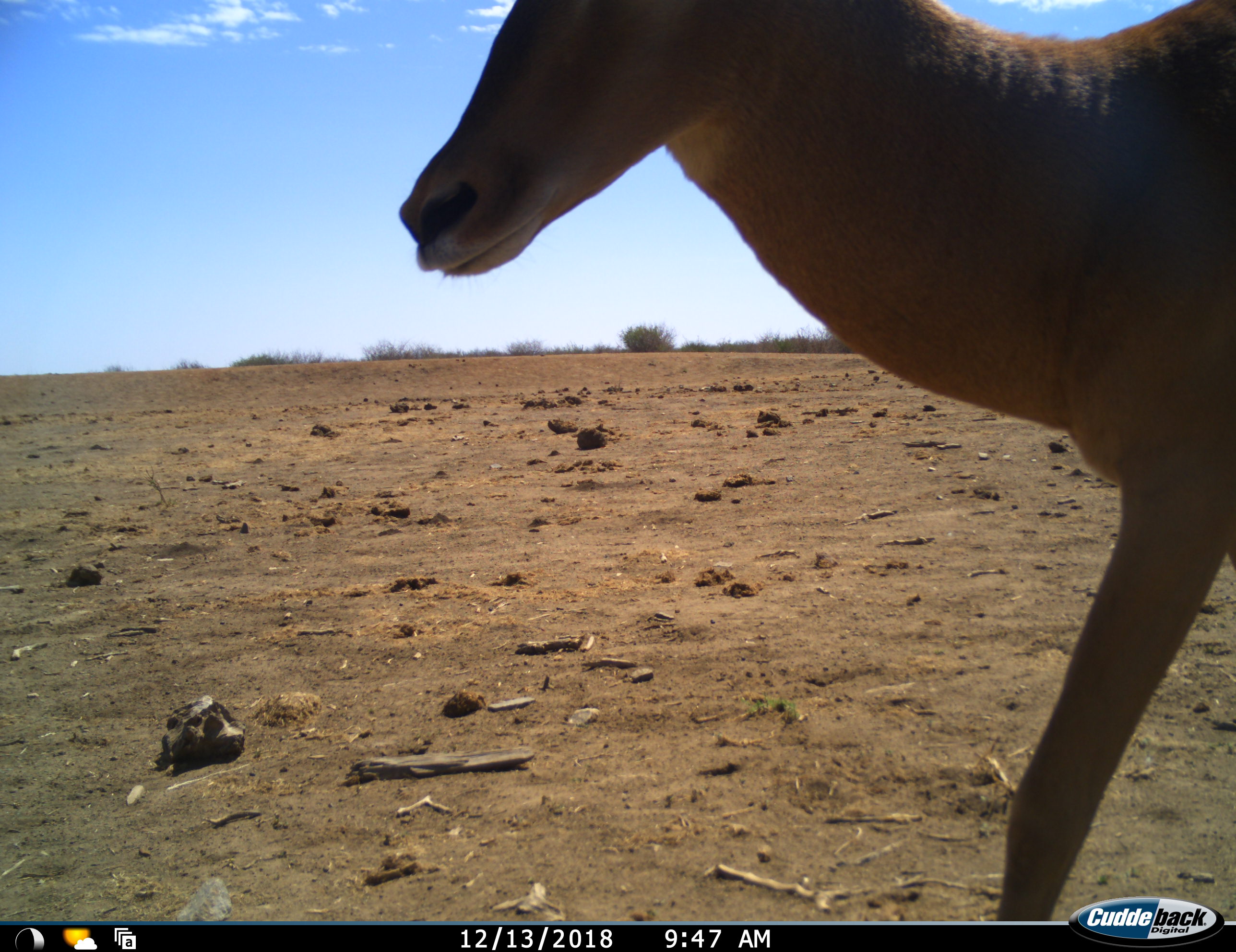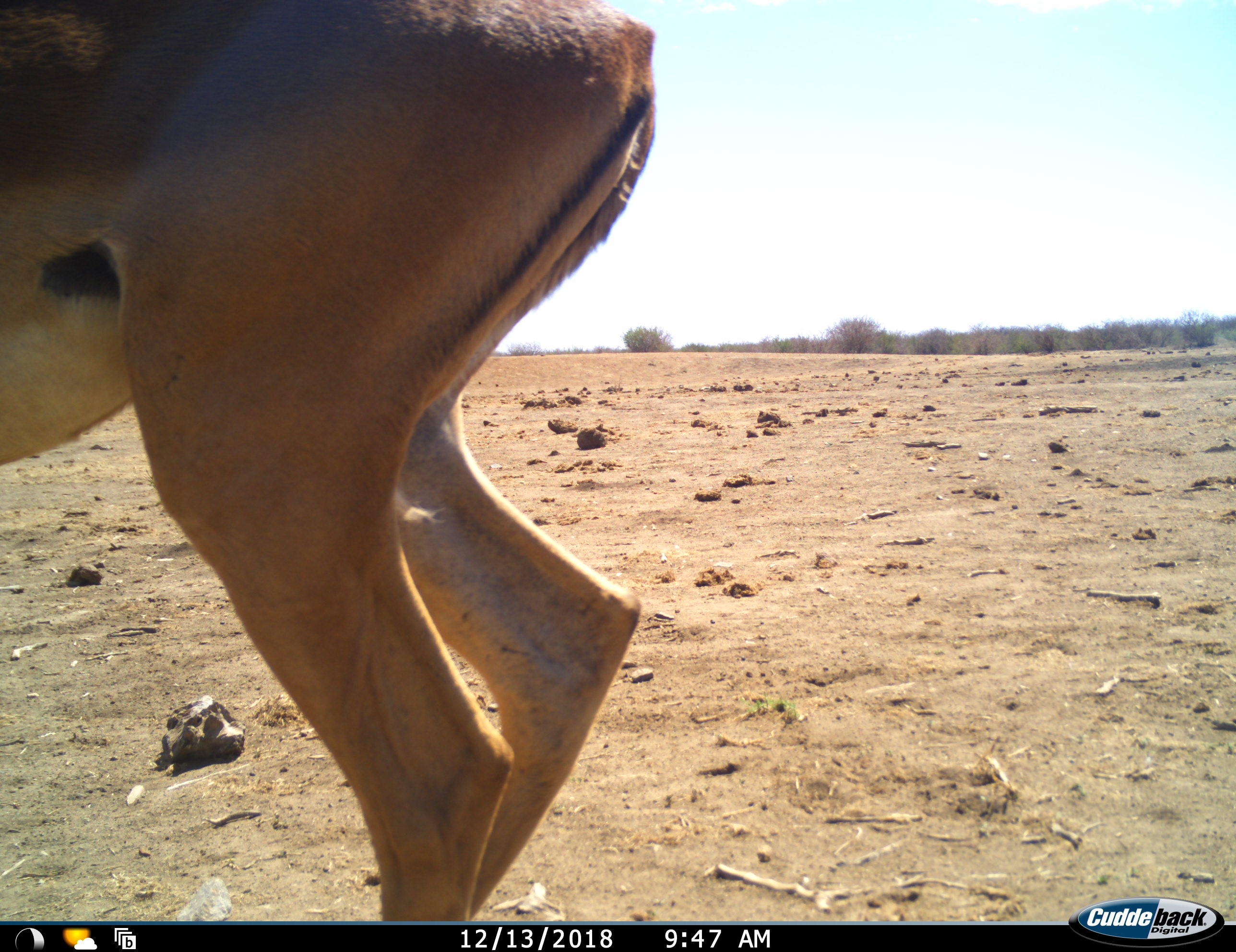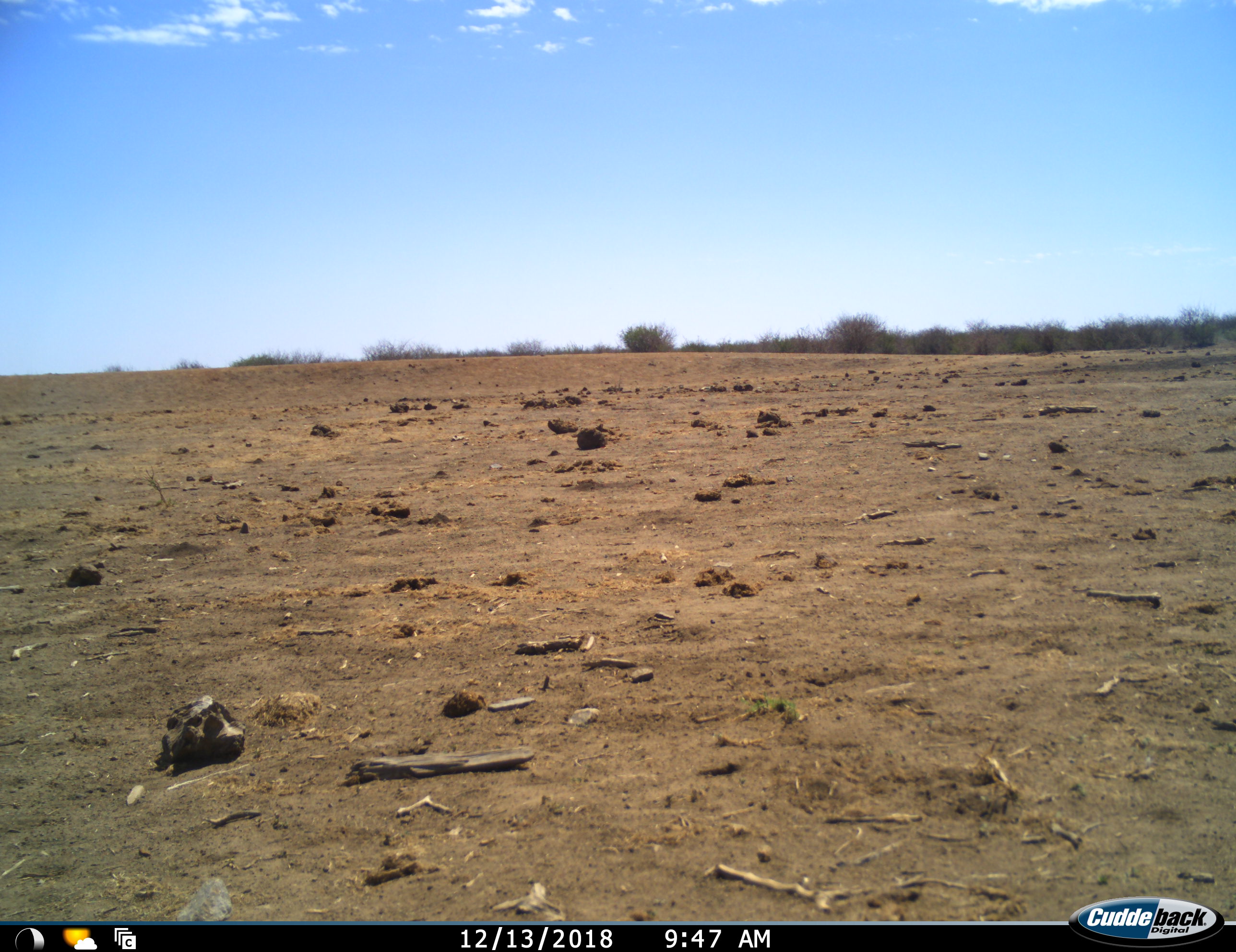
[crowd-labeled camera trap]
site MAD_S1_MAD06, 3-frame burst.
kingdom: Animalia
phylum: Chordata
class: Mammalia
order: Artiodactyla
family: Bovidae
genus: Aepyceros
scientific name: Aepyceros melampus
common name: impala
Impala (Aepyceros melampus), count 1. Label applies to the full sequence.